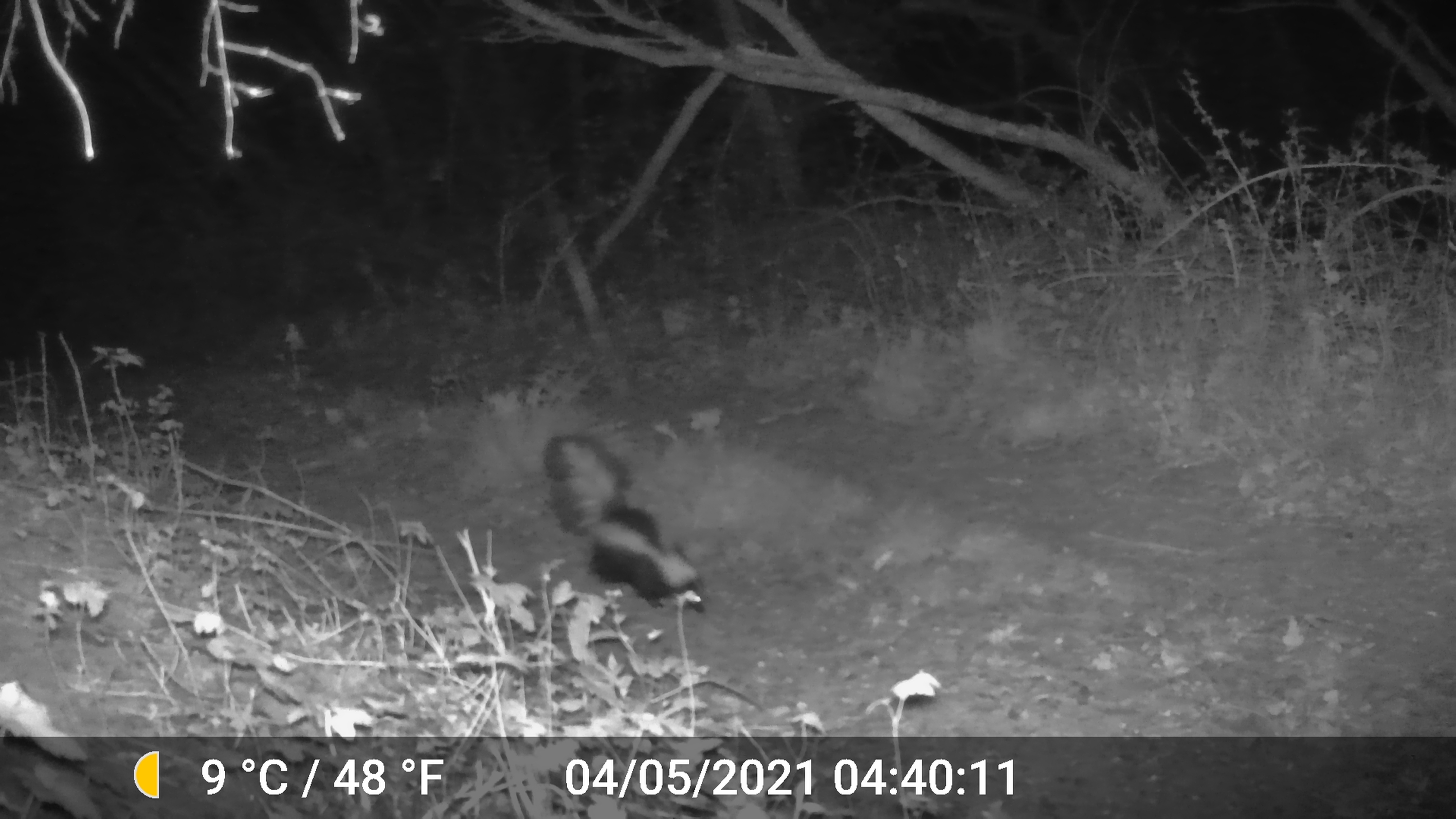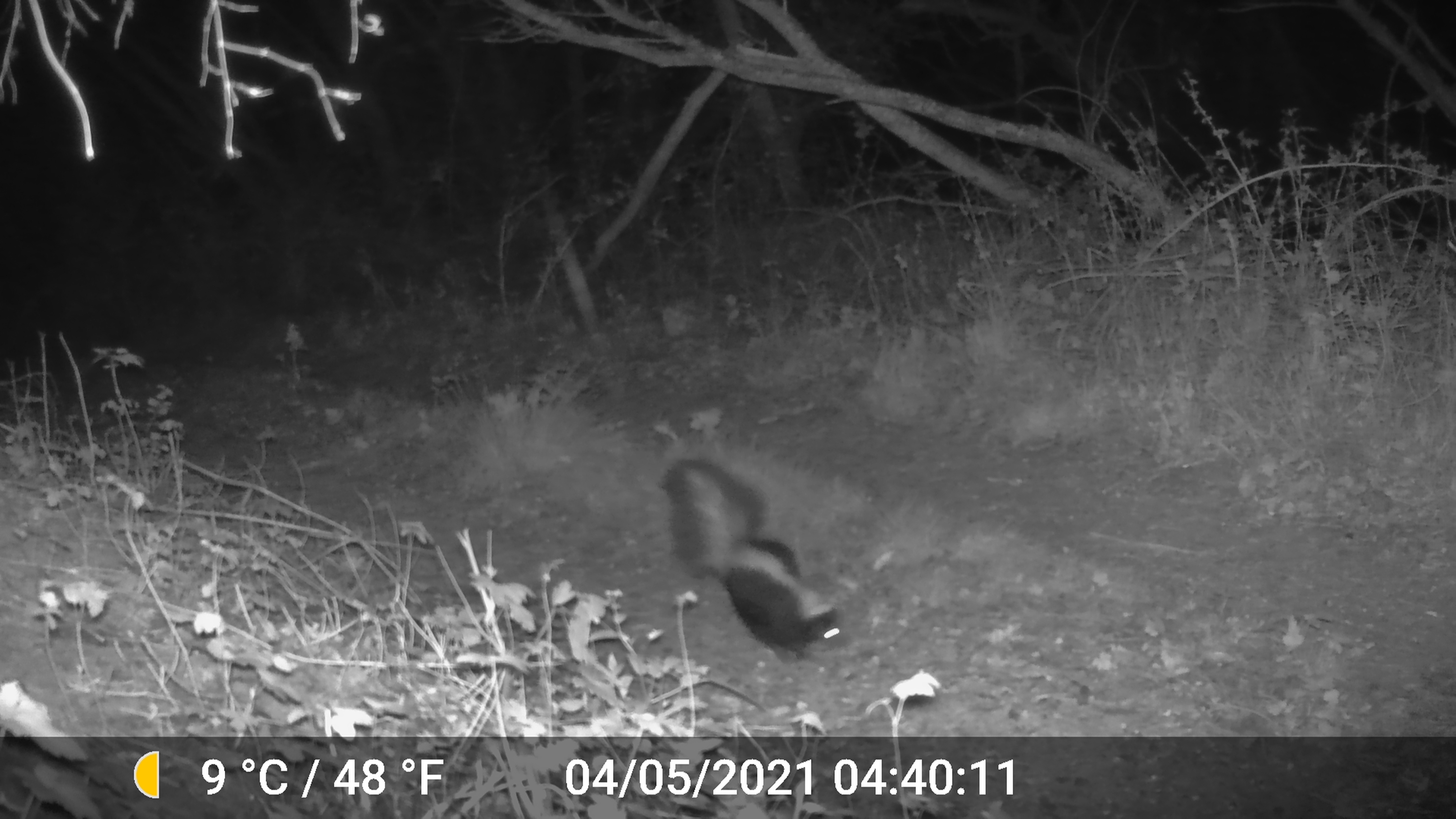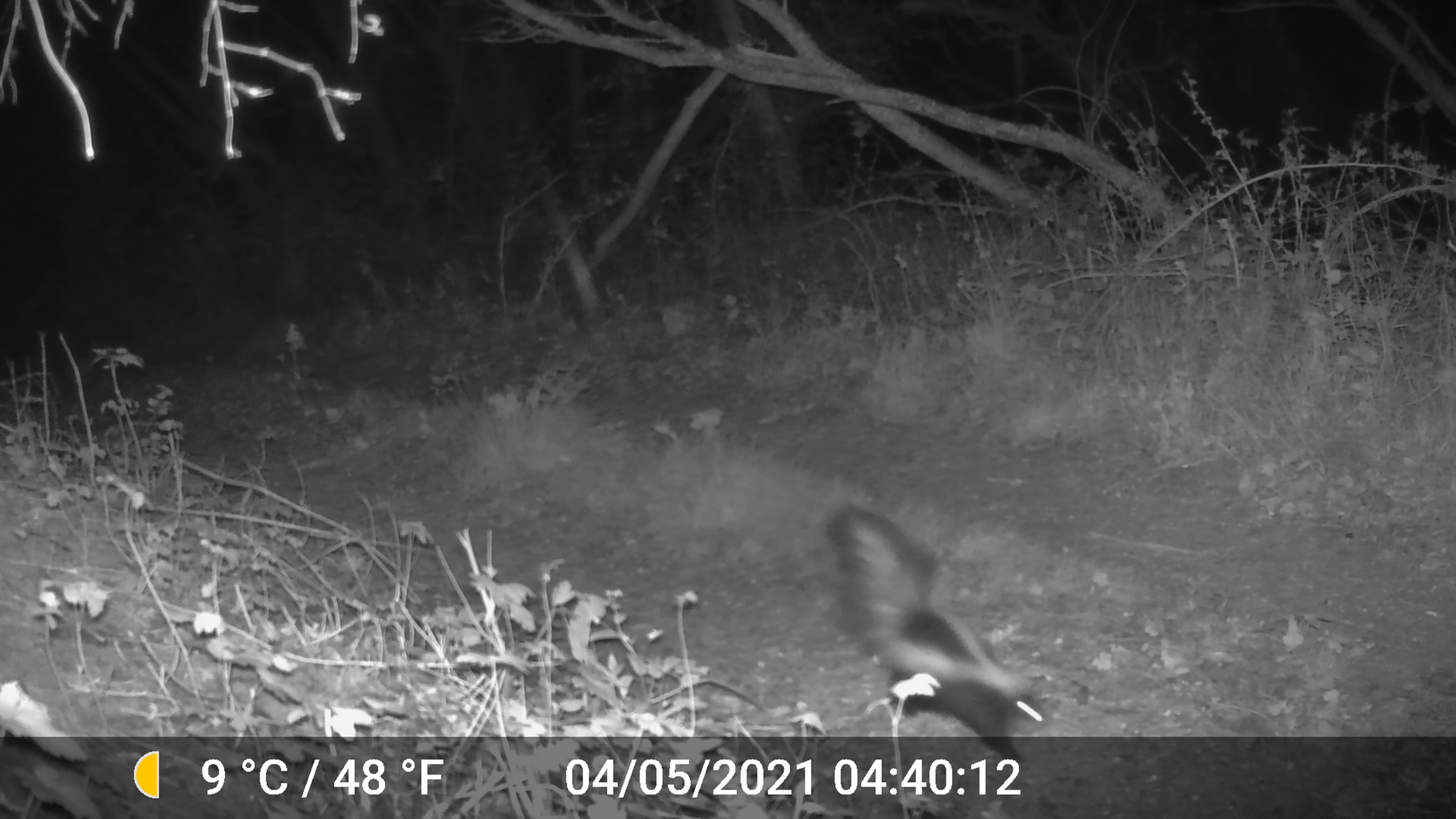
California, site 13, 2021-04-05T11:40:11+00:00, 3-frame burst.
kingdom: Animalia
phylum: Chordata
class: Mammalia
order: Carnivora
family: Mephitidae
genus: Mephitis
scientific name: Mephitis mephitis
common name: striped skunk